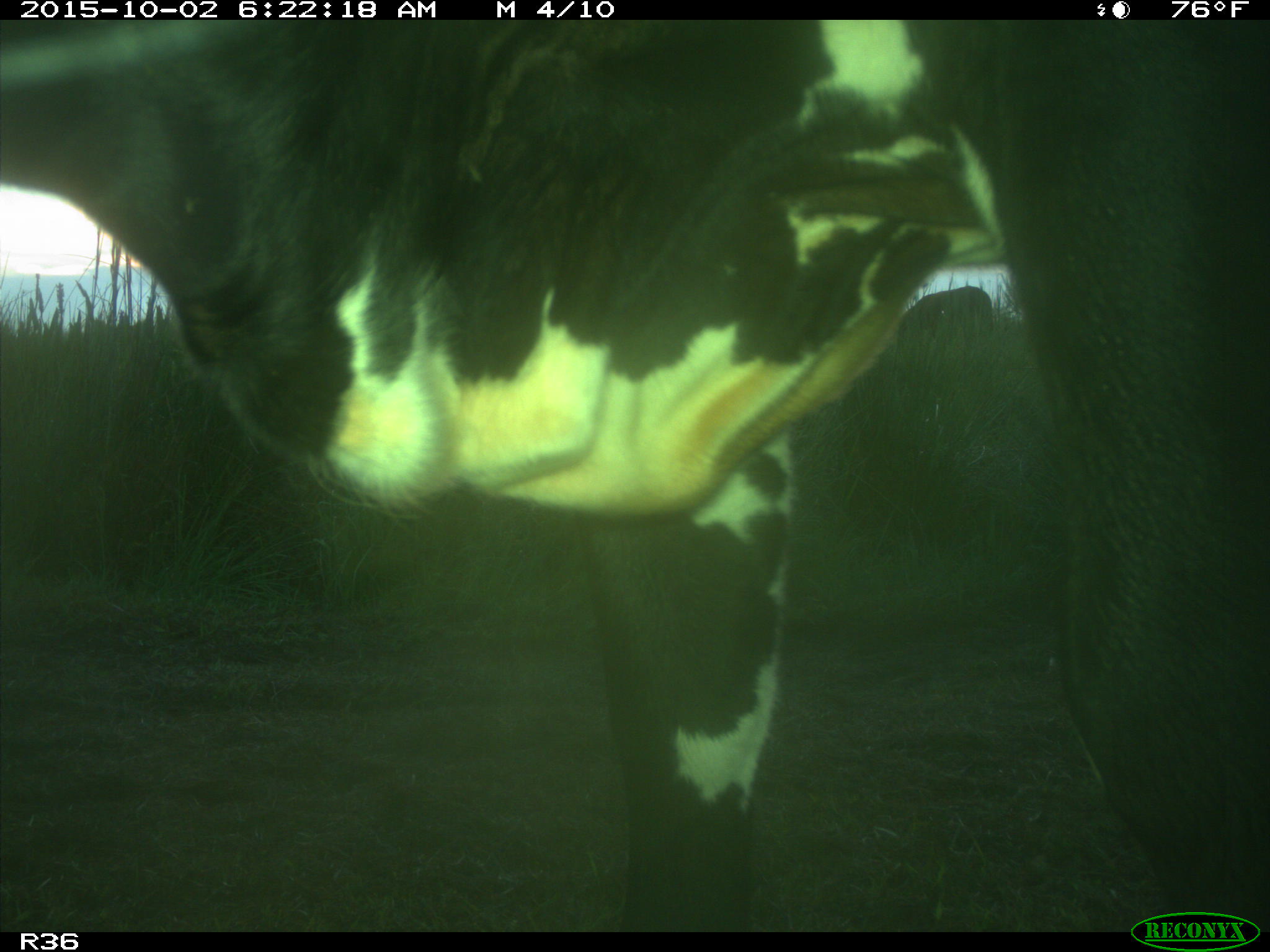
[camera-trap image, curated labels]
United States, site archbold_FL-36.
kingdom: Animalia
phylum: Chordata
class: Mammalia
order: Artiodactyla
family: Bovidae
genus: Bos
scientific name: Bos taurus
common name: domestic cow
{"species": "Bos taurus (domestic cow)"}